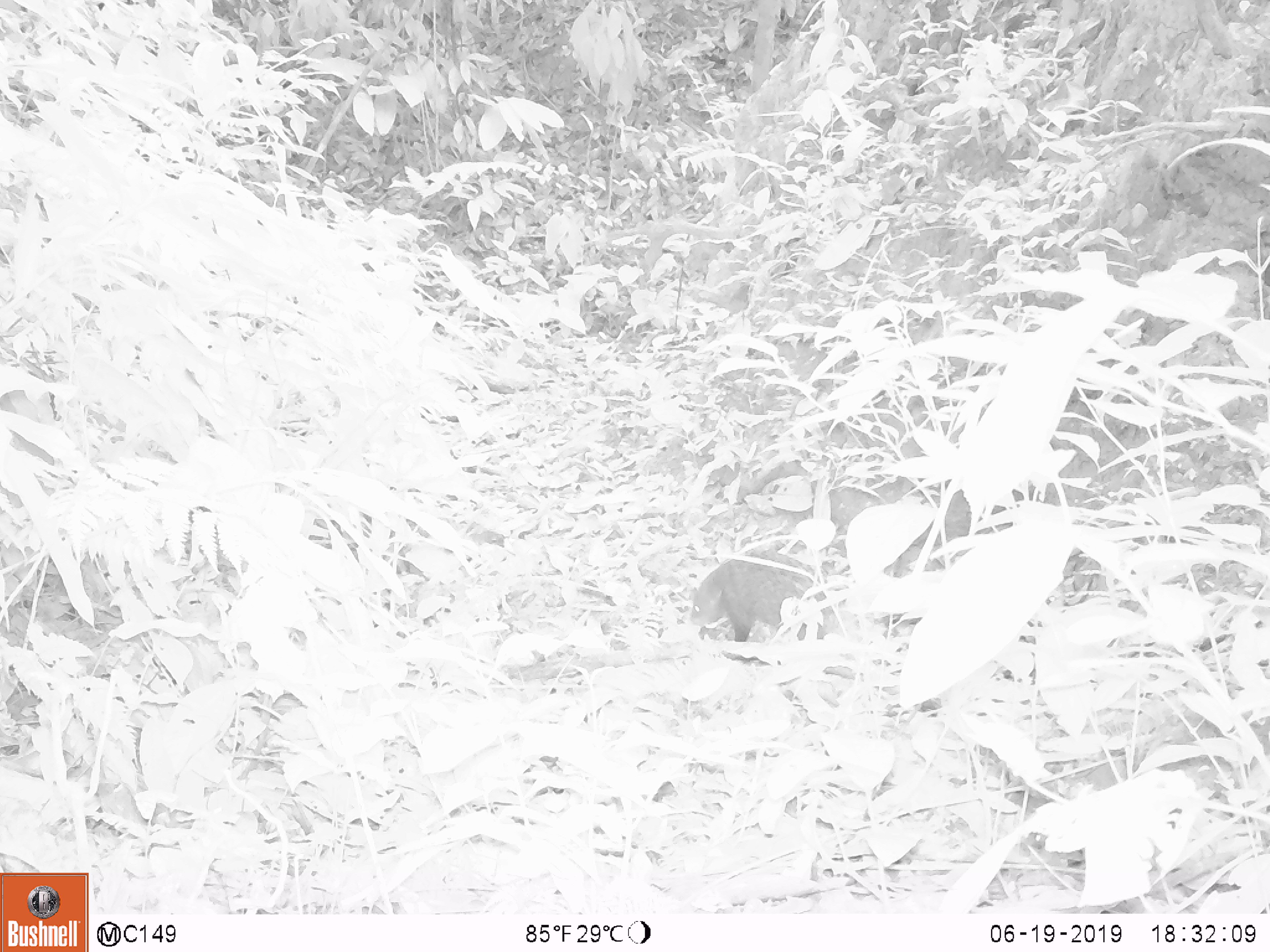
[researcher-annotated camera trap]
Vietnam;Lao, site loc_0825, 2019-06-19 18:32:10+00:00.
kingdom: Animalia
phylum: Chordata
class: Mammalia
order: Carnivora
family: Herpestidae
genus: Urva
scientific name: Urva urva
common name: crab-eating mongoose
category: crab eating mongoose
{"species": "crab eating mongoose (crab-eating mongoose) (Urva urva)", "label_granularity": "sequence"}